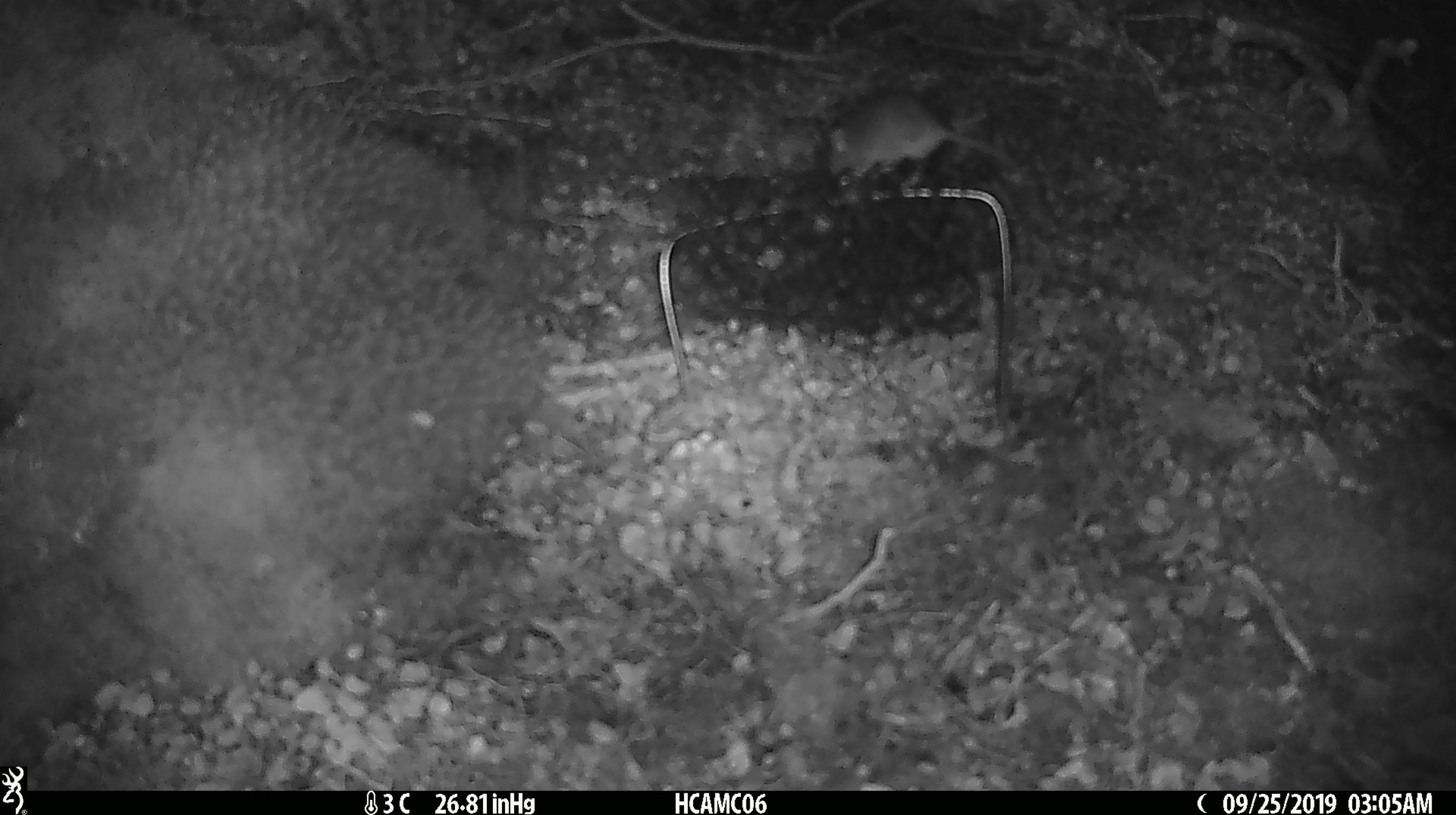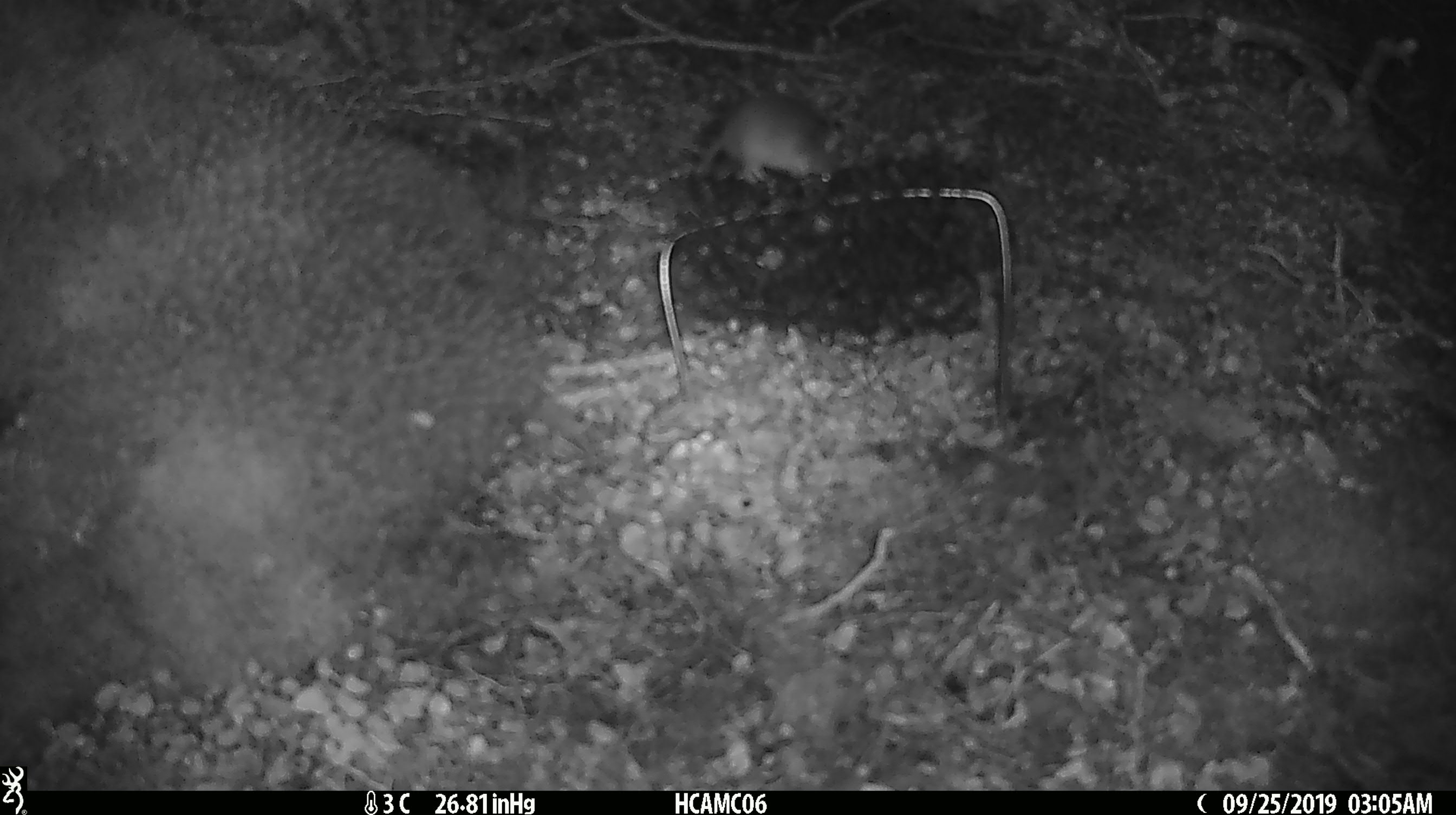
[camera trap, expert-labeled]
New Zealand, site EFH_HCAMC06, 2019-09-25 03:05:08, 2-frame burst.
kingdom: Animalia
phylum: Chordata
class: Mammalia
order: Rodentia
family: Muridae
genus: Mus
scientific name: Mus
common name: mouse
Mouse (Mus).